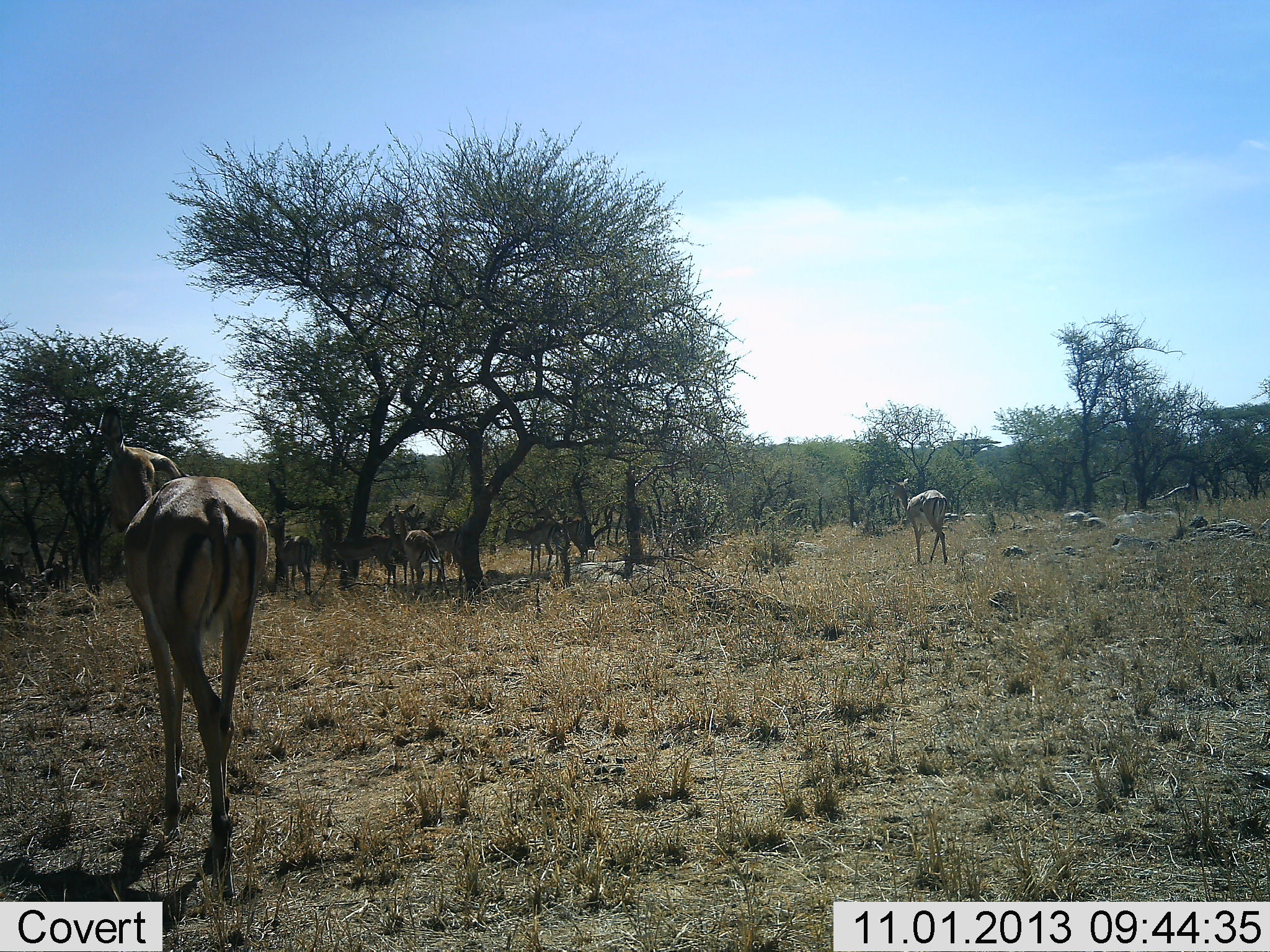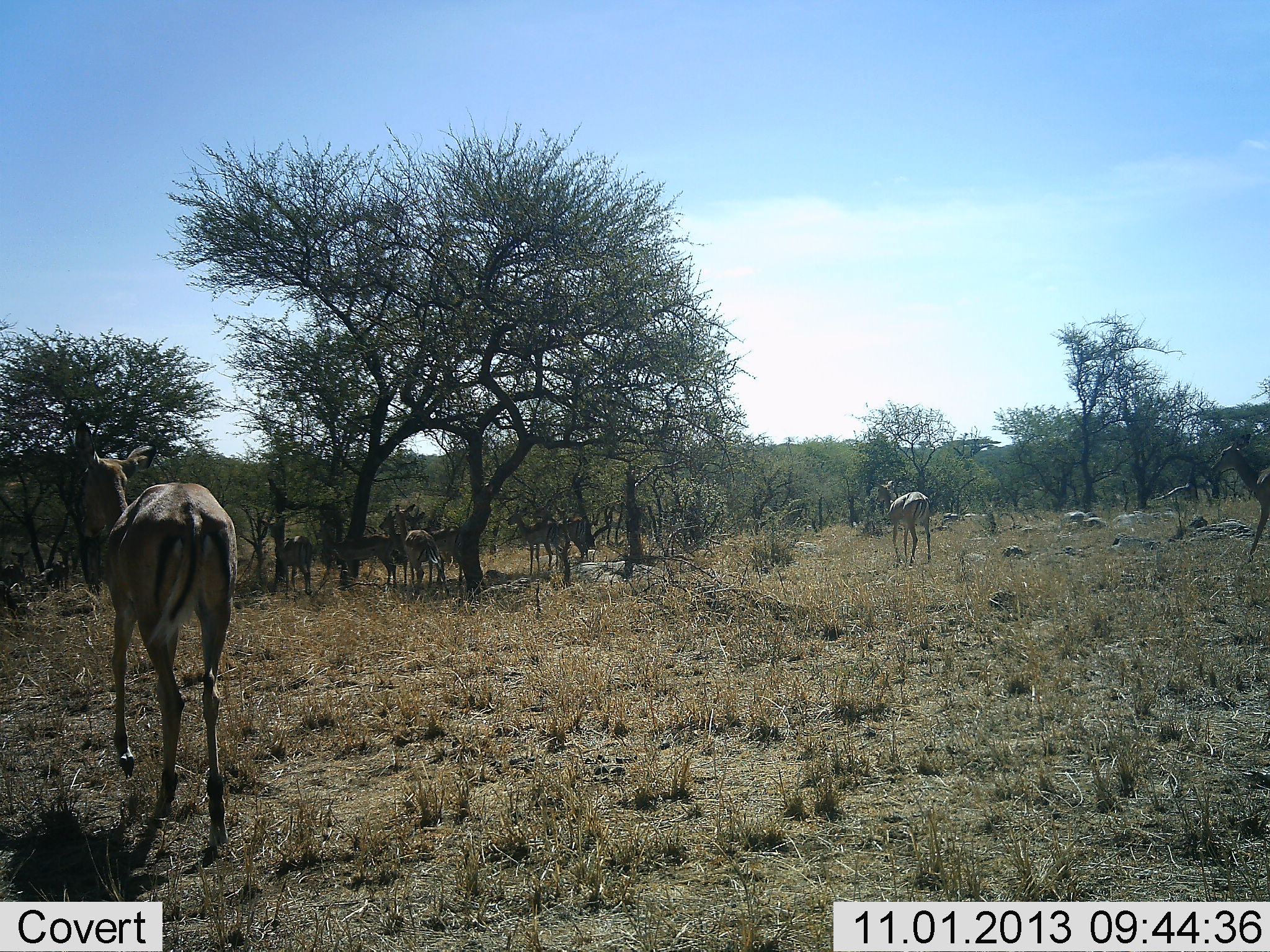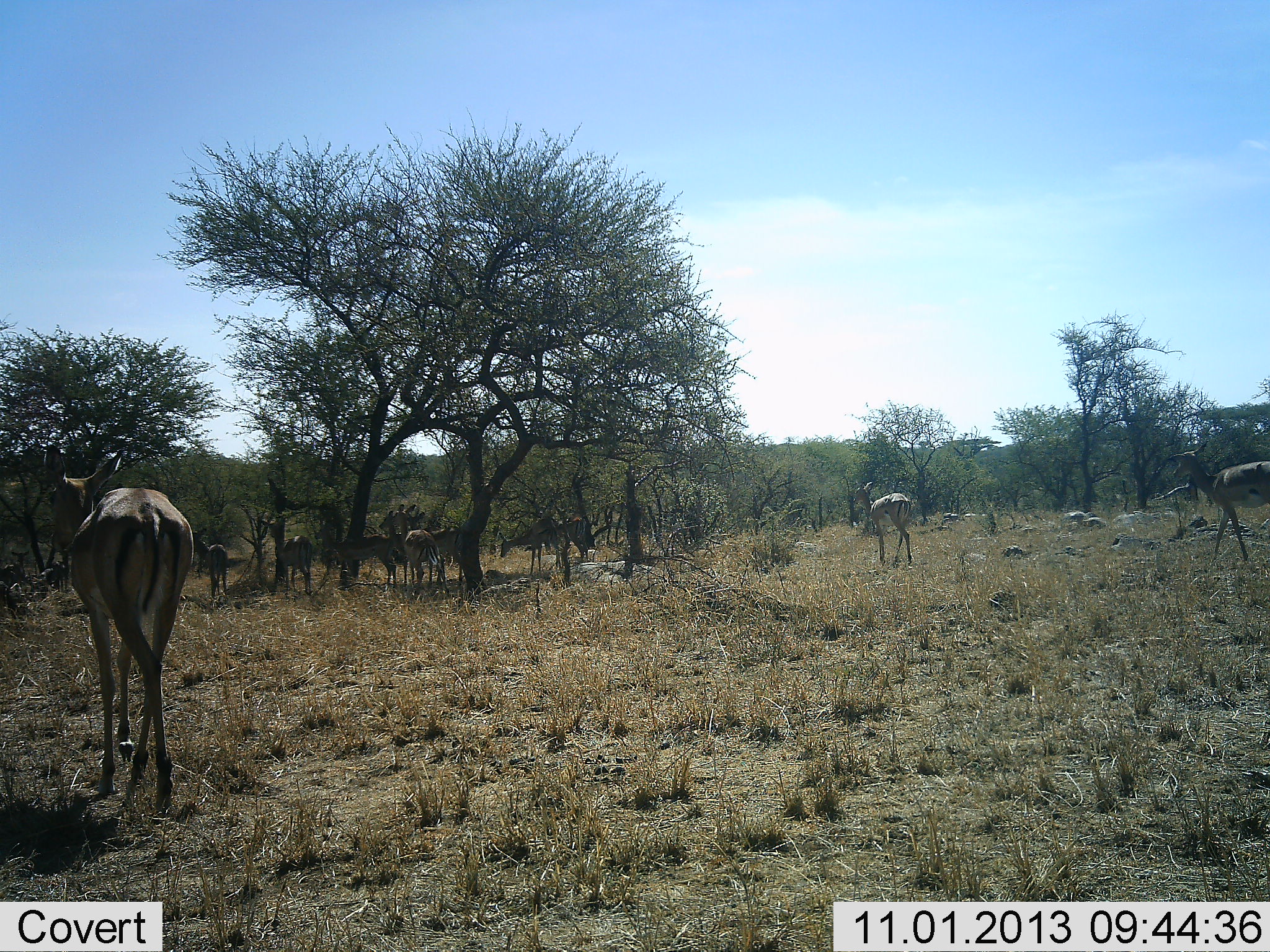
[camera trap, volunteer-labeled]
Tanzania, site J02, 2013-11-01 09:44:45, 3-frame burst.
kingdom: Animalia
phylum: Chordata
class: Mammalia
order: Artiodactyla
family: Bovidae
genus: Aepyceros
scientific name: Aepyceros melampus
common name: impala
Impala (Aepyceros melampus), count 10. Behavior (volunteer vote fractions): standing 80%, resting 30%, moving 90%, interacting 10%. Young present (vote fraction): 0%. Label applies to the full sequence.